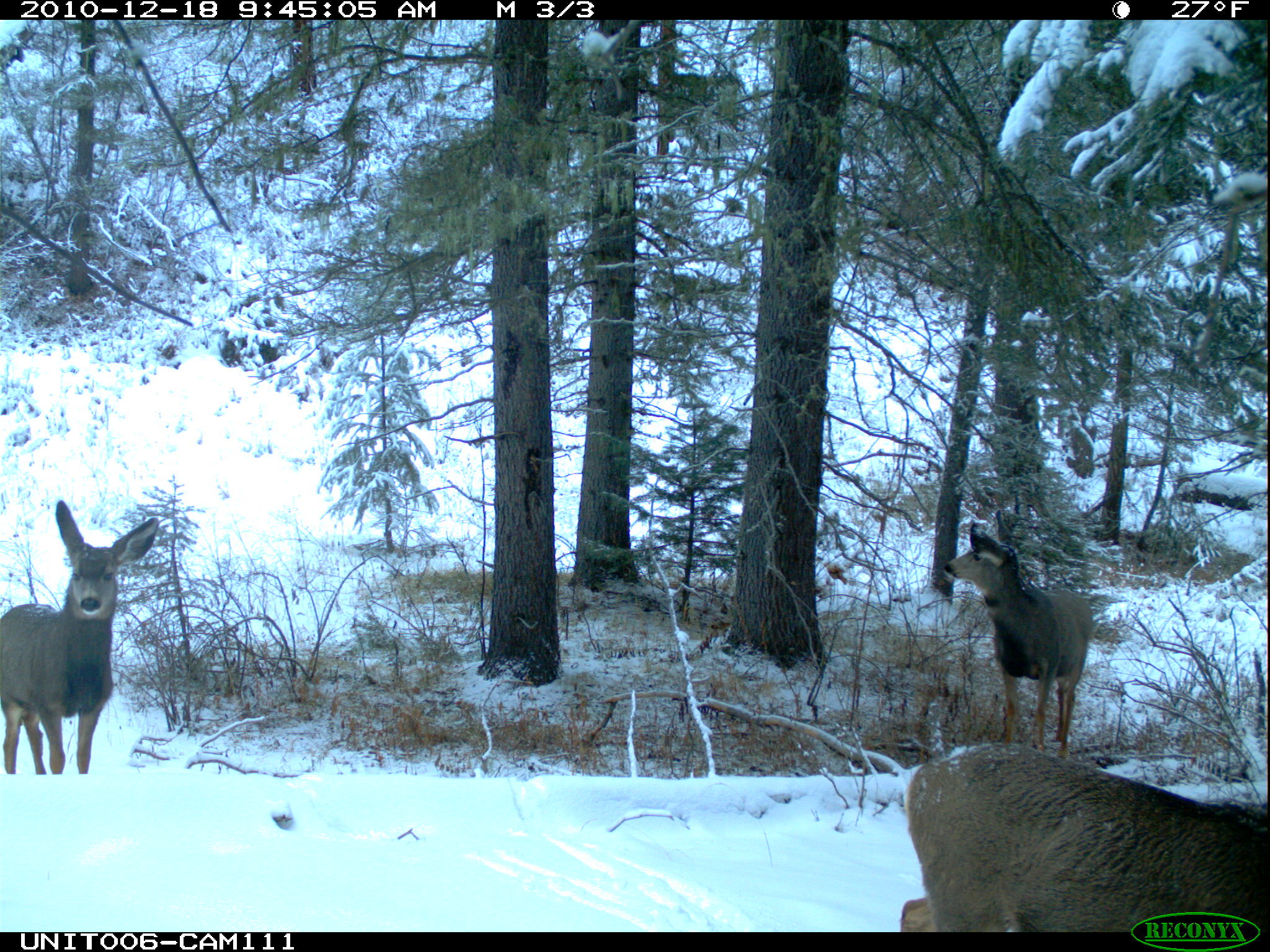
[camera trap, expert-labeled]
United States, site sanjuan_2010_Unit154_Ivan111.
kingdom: Animalia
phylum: Chordata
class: Mammalia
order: Artiodactyla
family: Cervidae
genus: Odocoileus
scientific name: Odocoileus hemionus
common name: mule deer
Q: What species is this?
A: Odocoileus hemionus (mule deer).